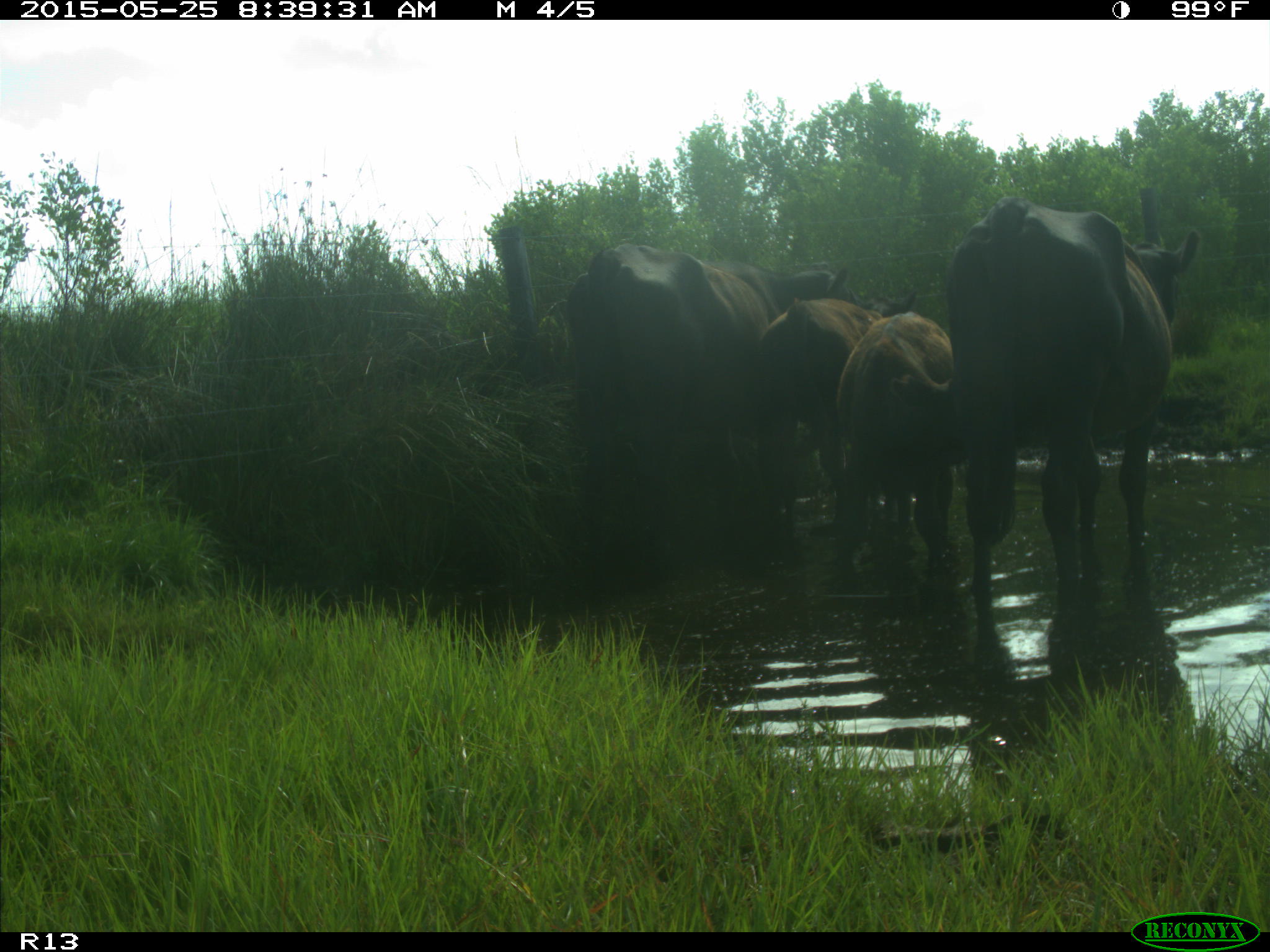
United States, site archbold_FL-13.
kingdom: Animalia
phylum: Chordata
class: Mammalia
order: Artiodactyla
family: Bovidae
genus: Bos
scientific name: Bos taurus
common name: domestic cow